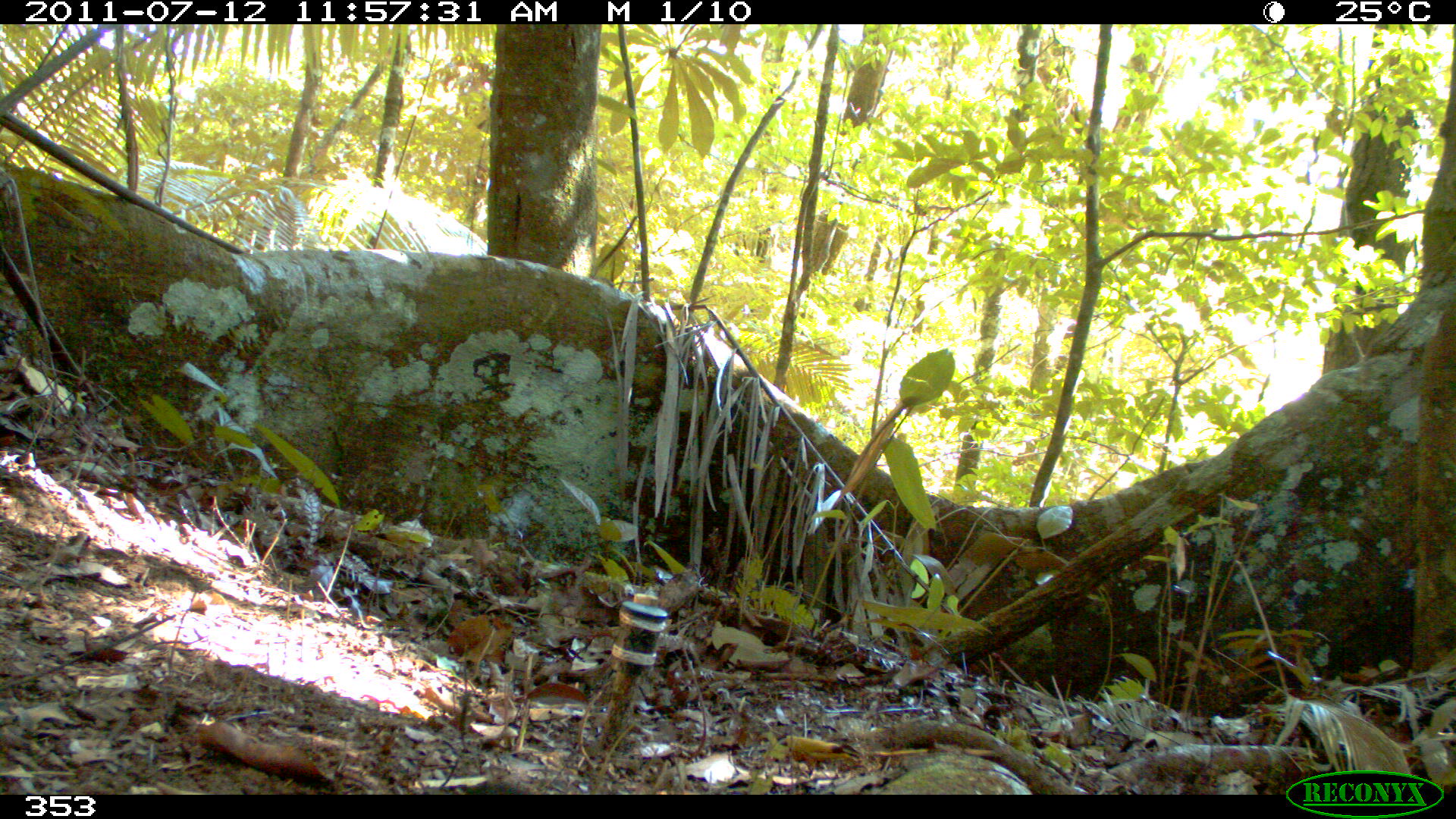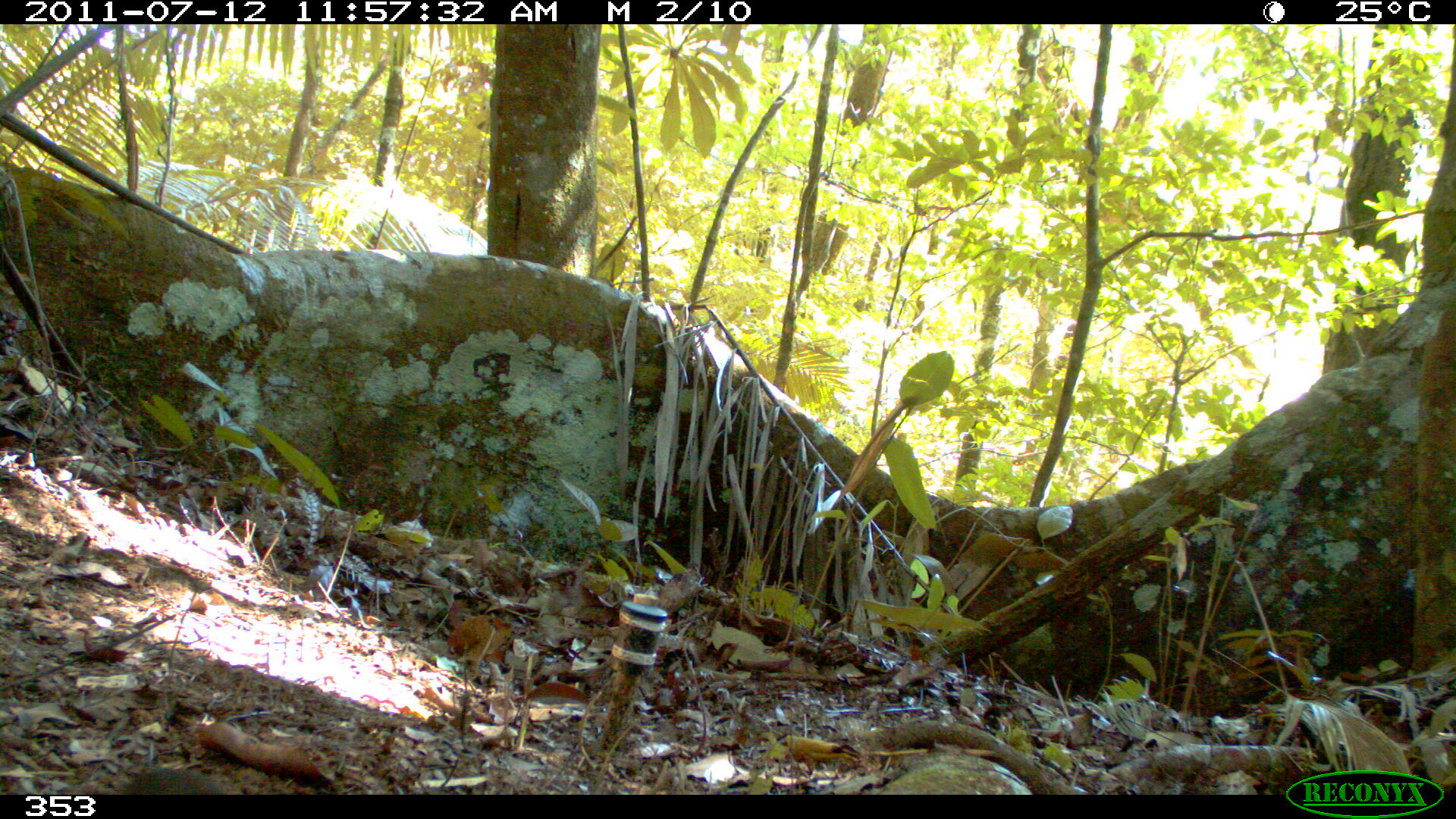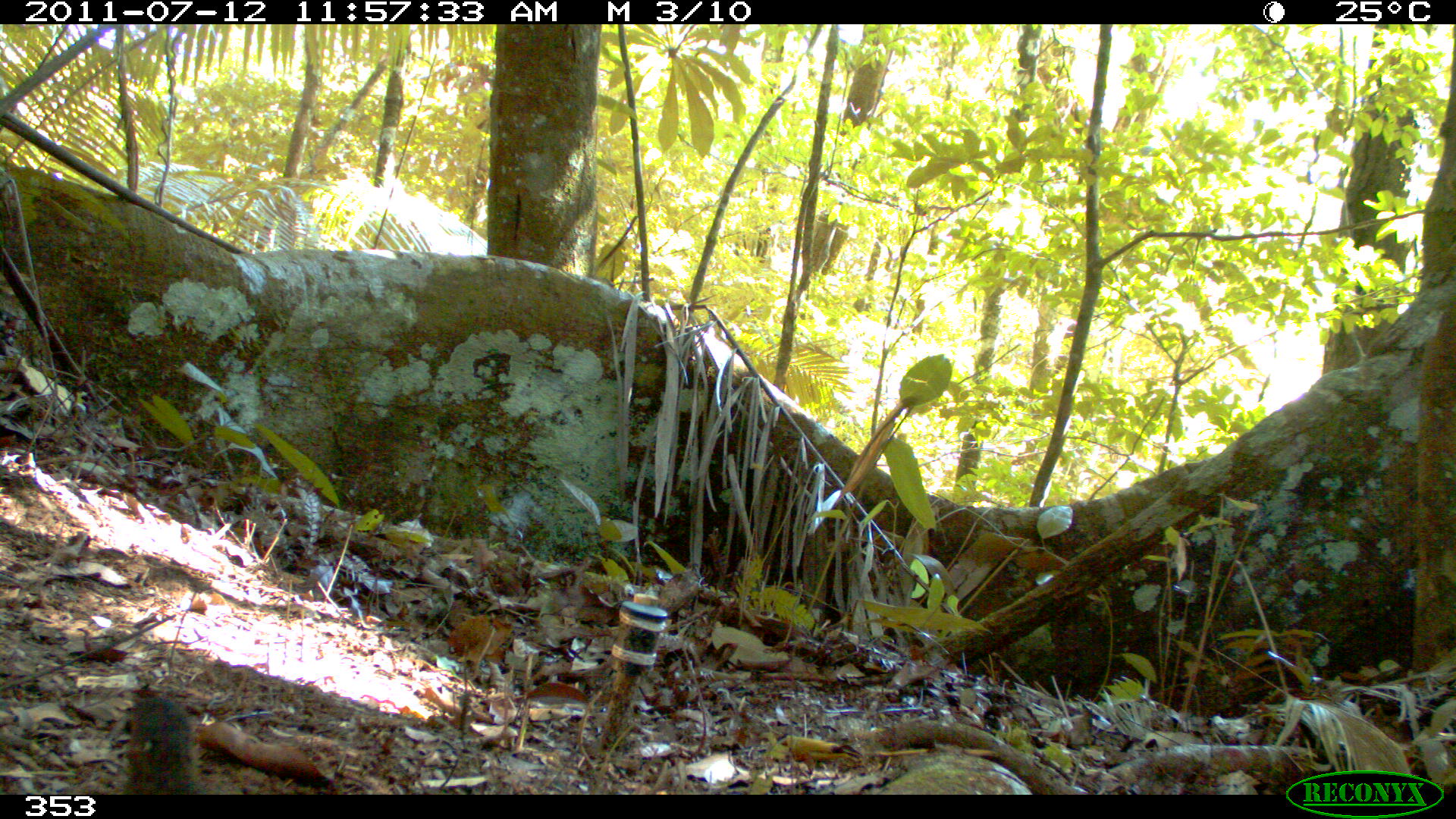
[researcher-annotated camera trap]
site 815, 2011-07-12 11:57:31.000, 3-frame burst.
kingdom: Animalia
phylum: Chordata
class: Aves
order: Columbiformes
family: Columbidae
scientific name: Columbidae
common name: dove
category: paloma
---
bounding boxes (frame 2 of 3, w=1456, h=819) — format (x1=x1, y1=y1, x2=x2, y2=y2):
paloma: (x1=125, y1=765, x2=230, y2=794)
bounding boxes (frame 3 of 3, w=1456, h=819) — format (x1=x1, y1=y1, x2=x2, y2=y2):
paloma: (x1=125, y1=691, x2=202, y2=795)